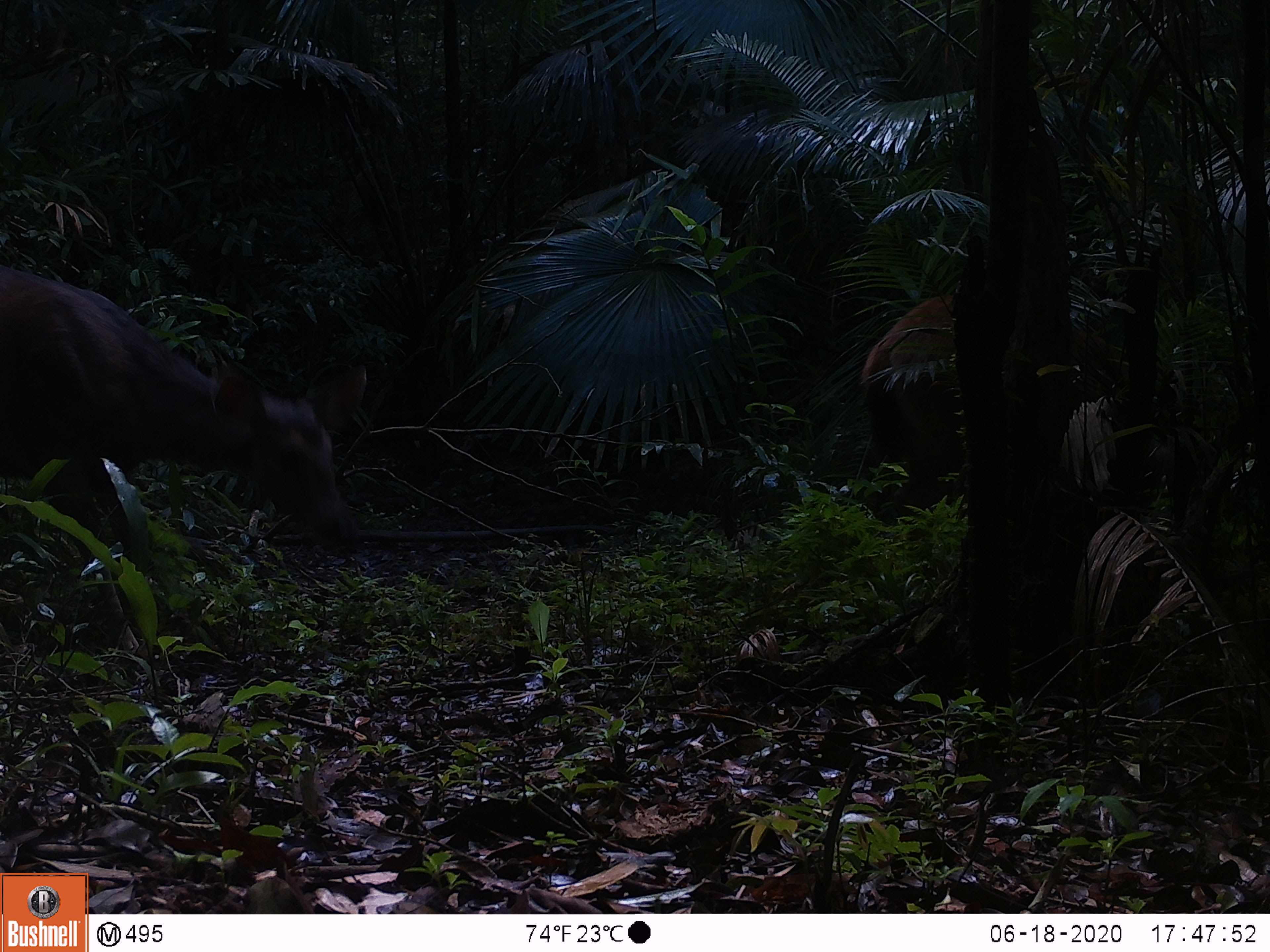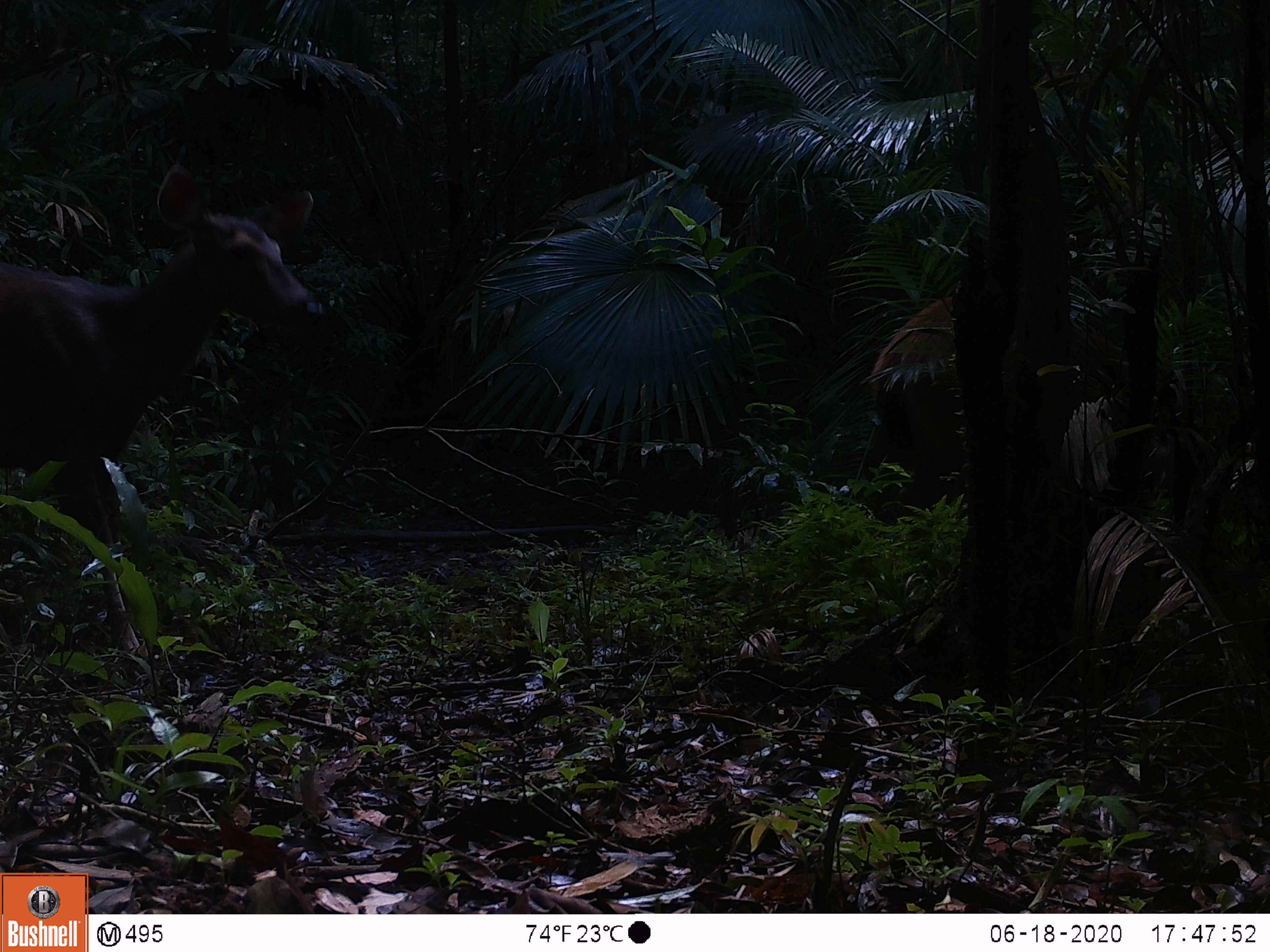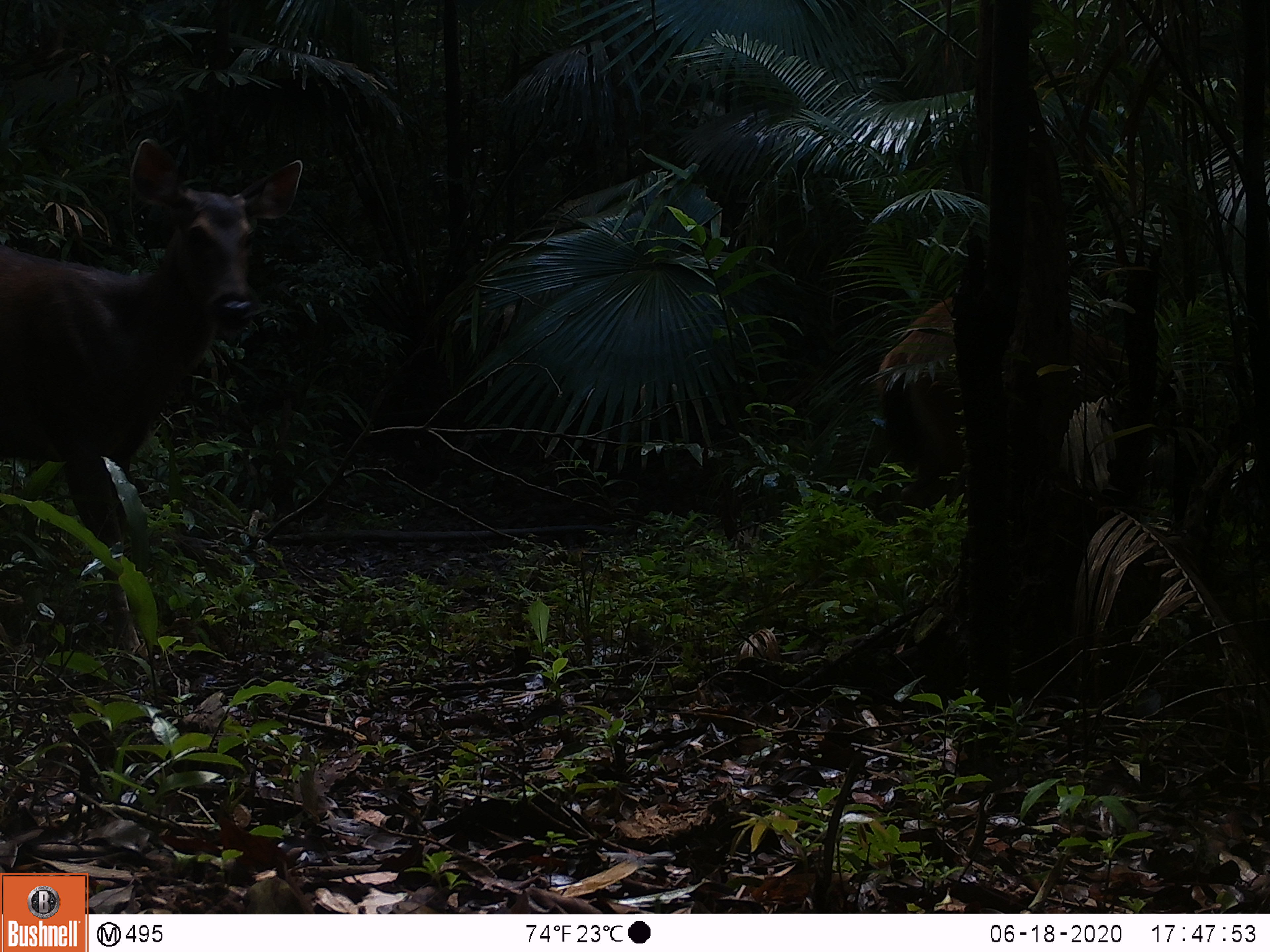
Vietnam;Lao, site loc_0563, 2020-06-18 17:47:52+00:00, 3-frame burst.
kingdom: Animalia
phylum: Chordata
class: Mammalia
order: Artiodactyla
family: Cervidae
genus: Rusa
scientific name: Rusa unicolor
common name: sambar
Sambar (Rusa unicolor). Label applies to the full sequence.